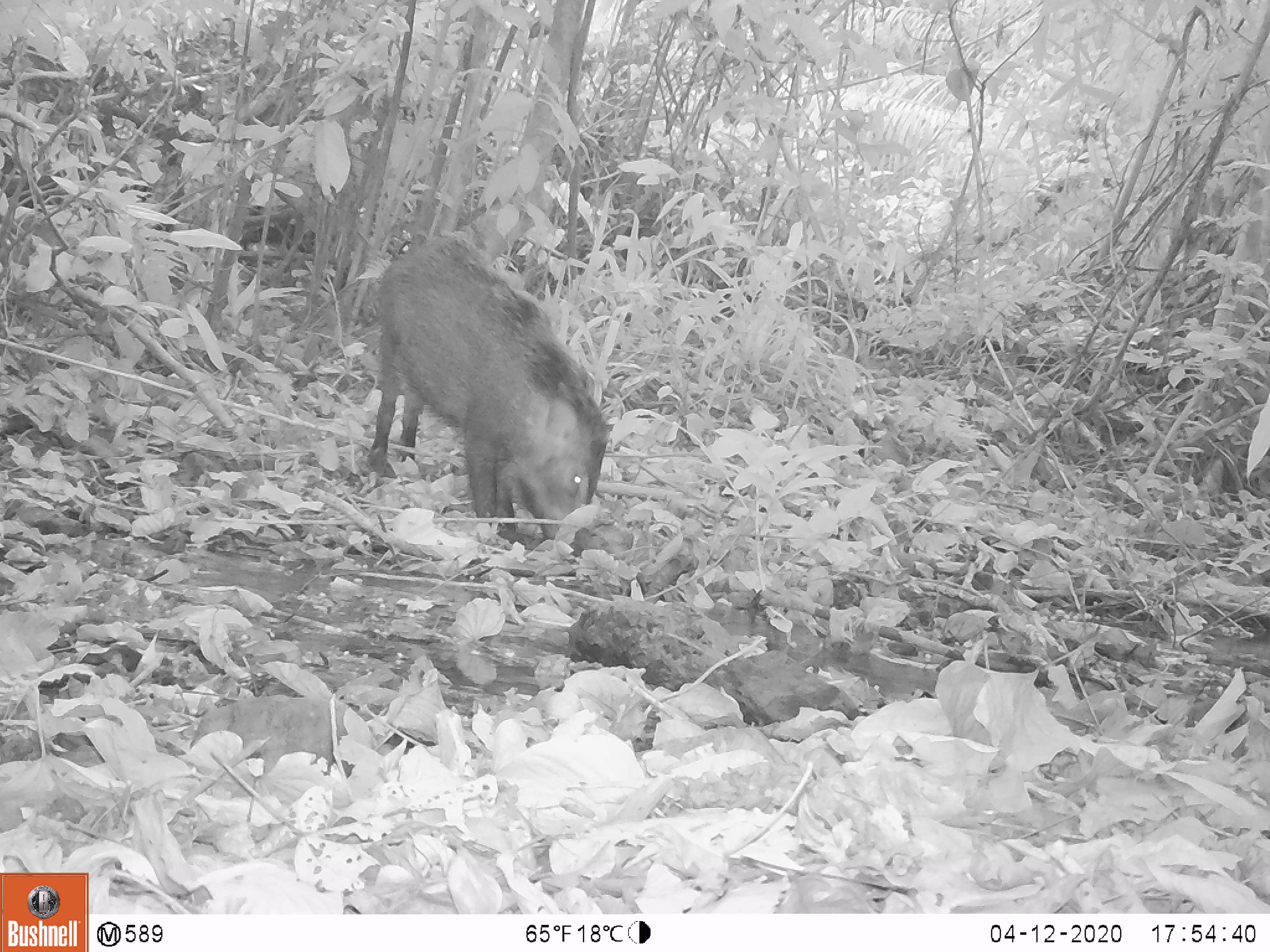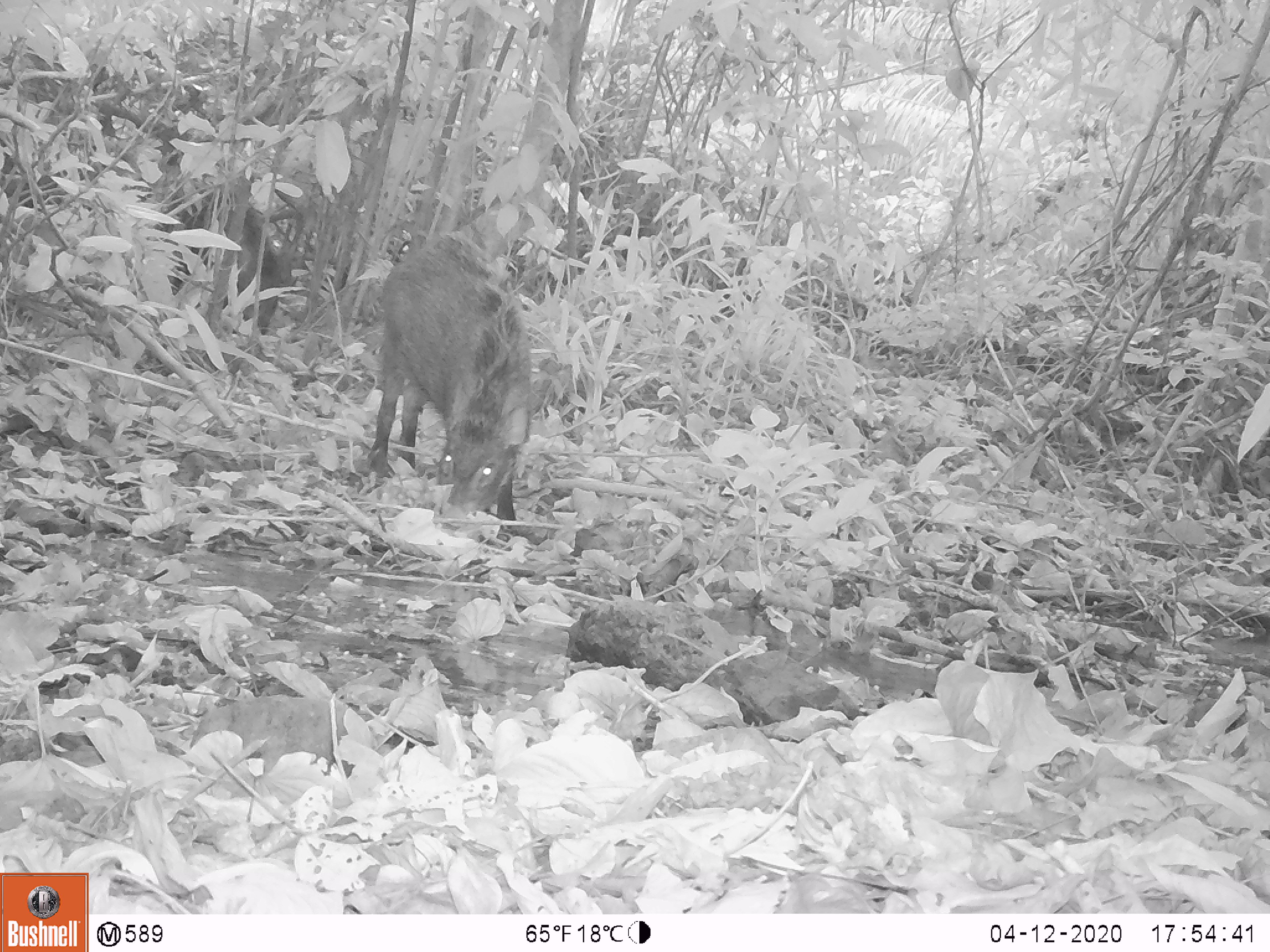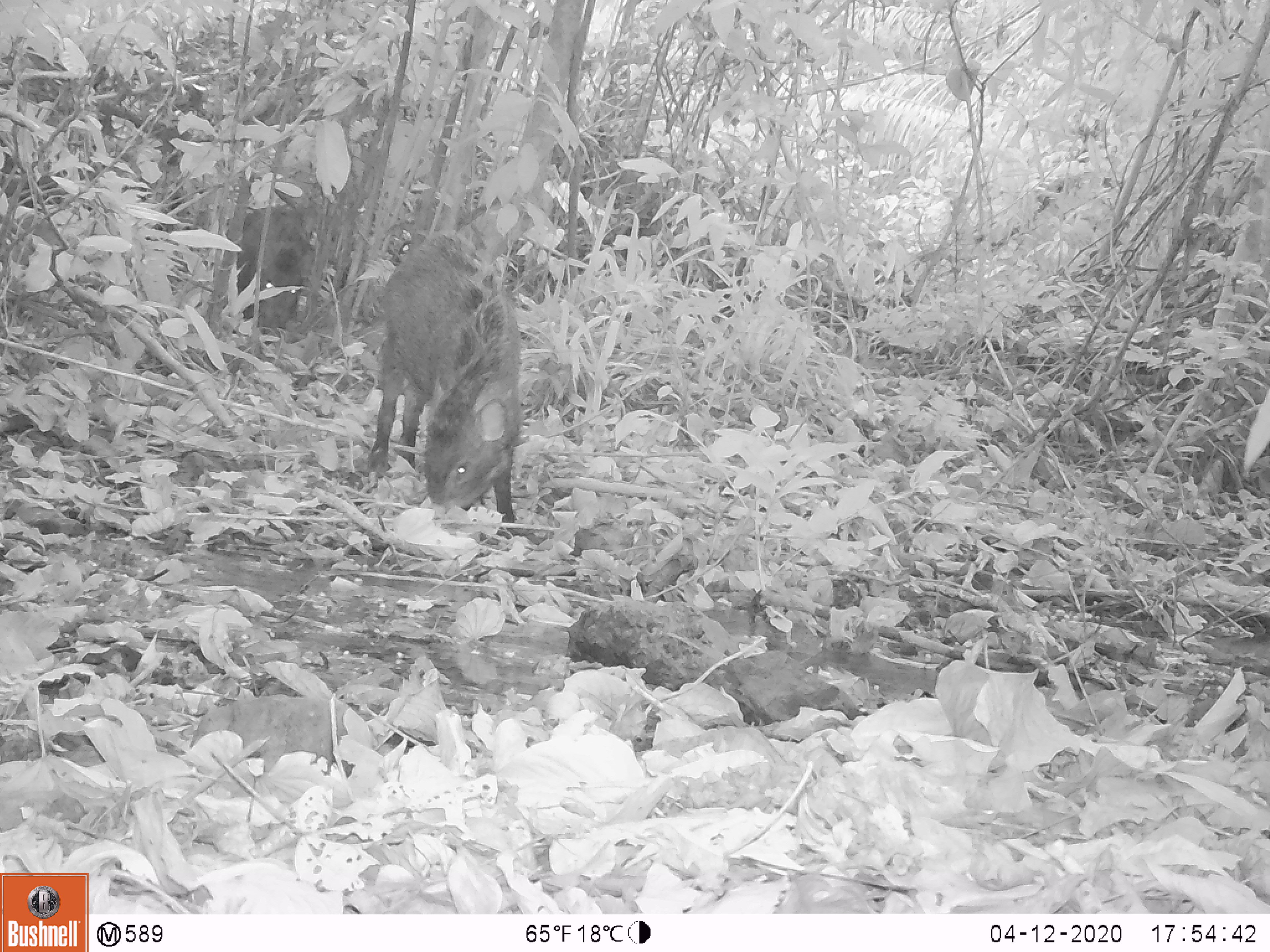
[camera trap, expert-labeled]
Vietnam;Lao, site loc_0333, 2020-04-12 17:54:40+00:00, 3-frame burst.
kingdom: Animalia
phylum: Chordata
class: Mammalia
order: Artiodactyla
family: Suidae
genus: Sus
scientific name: Sus scrofa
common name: eurasian wild pig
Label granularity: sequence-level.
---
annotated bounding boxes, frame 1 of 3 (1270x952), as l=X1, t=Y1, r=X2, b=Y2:
eurasian wild pig: l=366, t=230, r=616, b=547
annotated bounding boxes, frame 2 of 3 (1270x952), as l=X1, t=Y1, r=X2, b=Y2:
eurasian wild pig: l=367, t=230, r=533, b=520; l=171, t=186, r=289, b=335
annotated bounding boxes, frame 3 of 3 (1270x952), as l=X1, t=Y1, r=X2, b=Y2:
eurasian wild pig: l=366, t=228, r=525, b=536; l=235, t=206, r=312, b=348